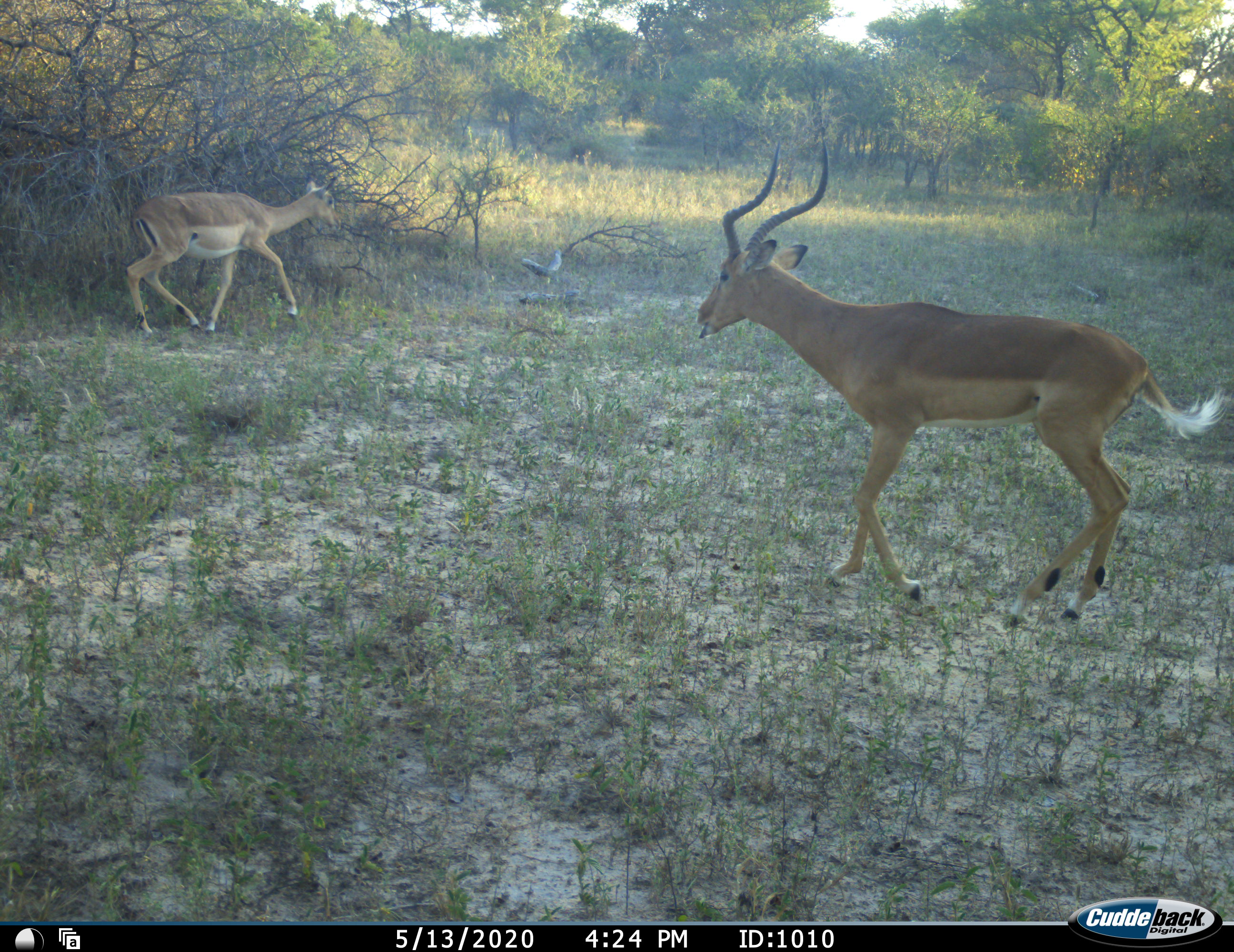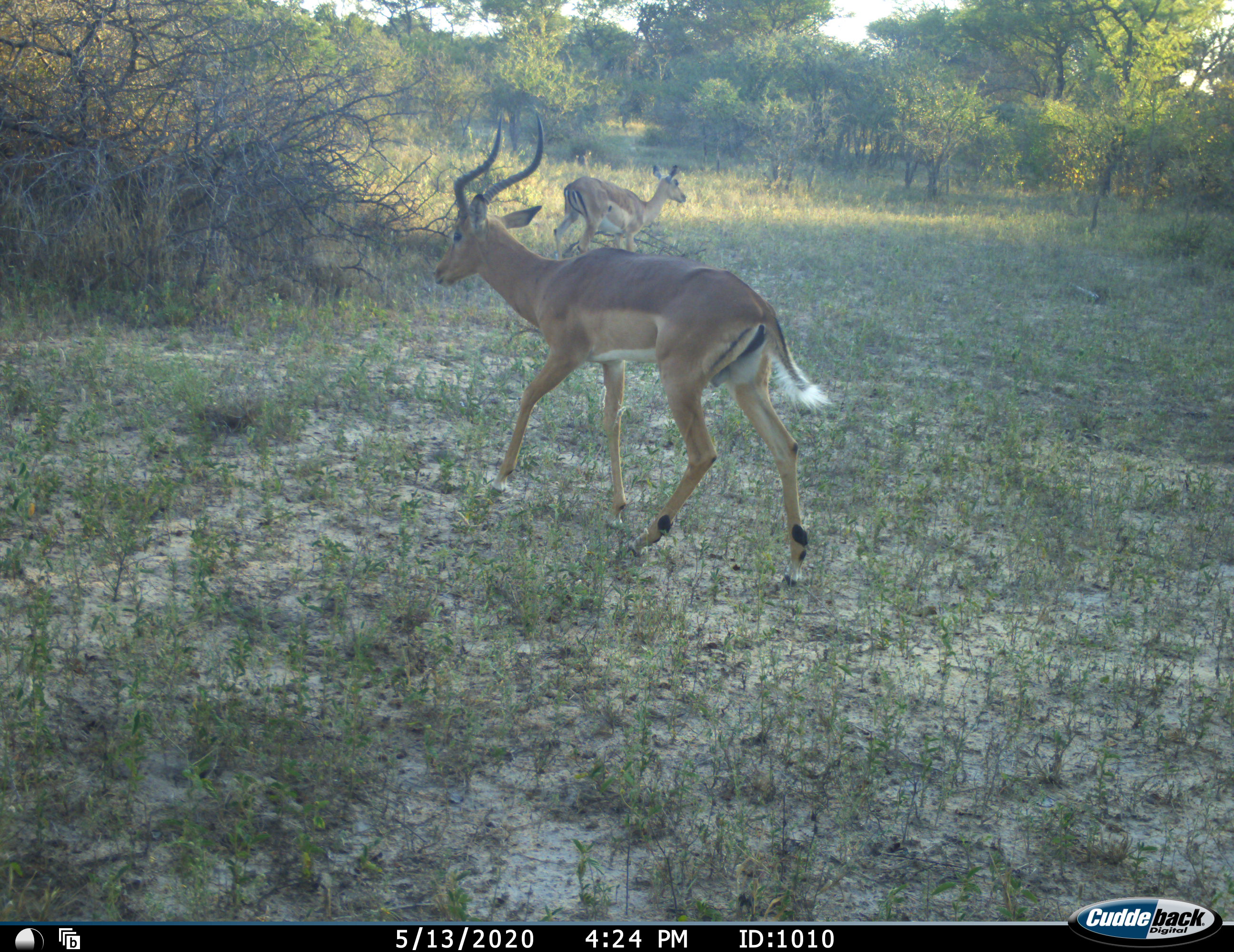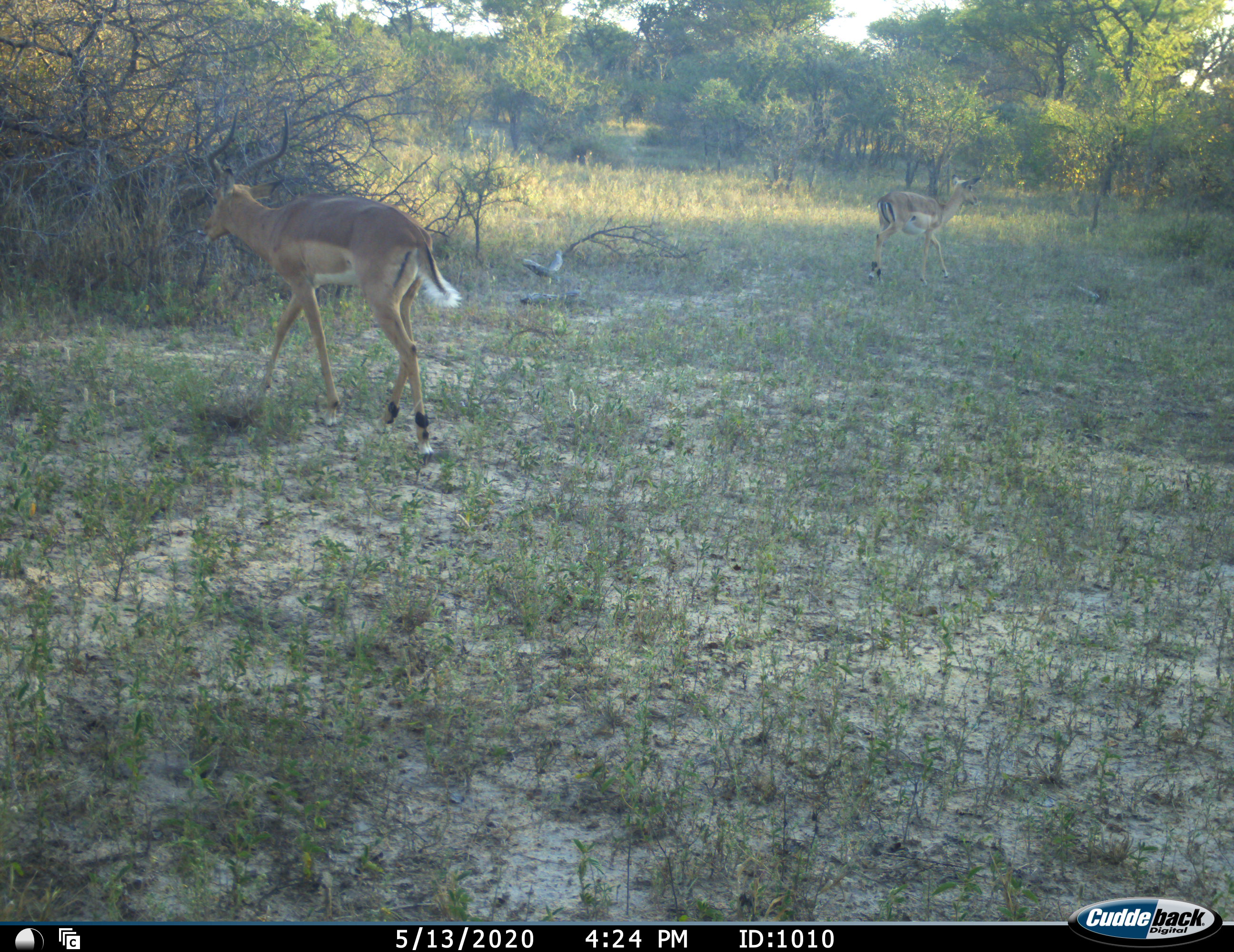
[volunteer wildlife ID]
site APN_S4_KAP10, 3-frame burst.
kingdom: Animalia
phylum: Chordata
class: Mammalia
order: Artiodactyla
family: Bovidae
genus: Aepyceros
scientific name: Aepyceros melampus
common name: impala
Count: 2.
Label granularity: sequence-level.